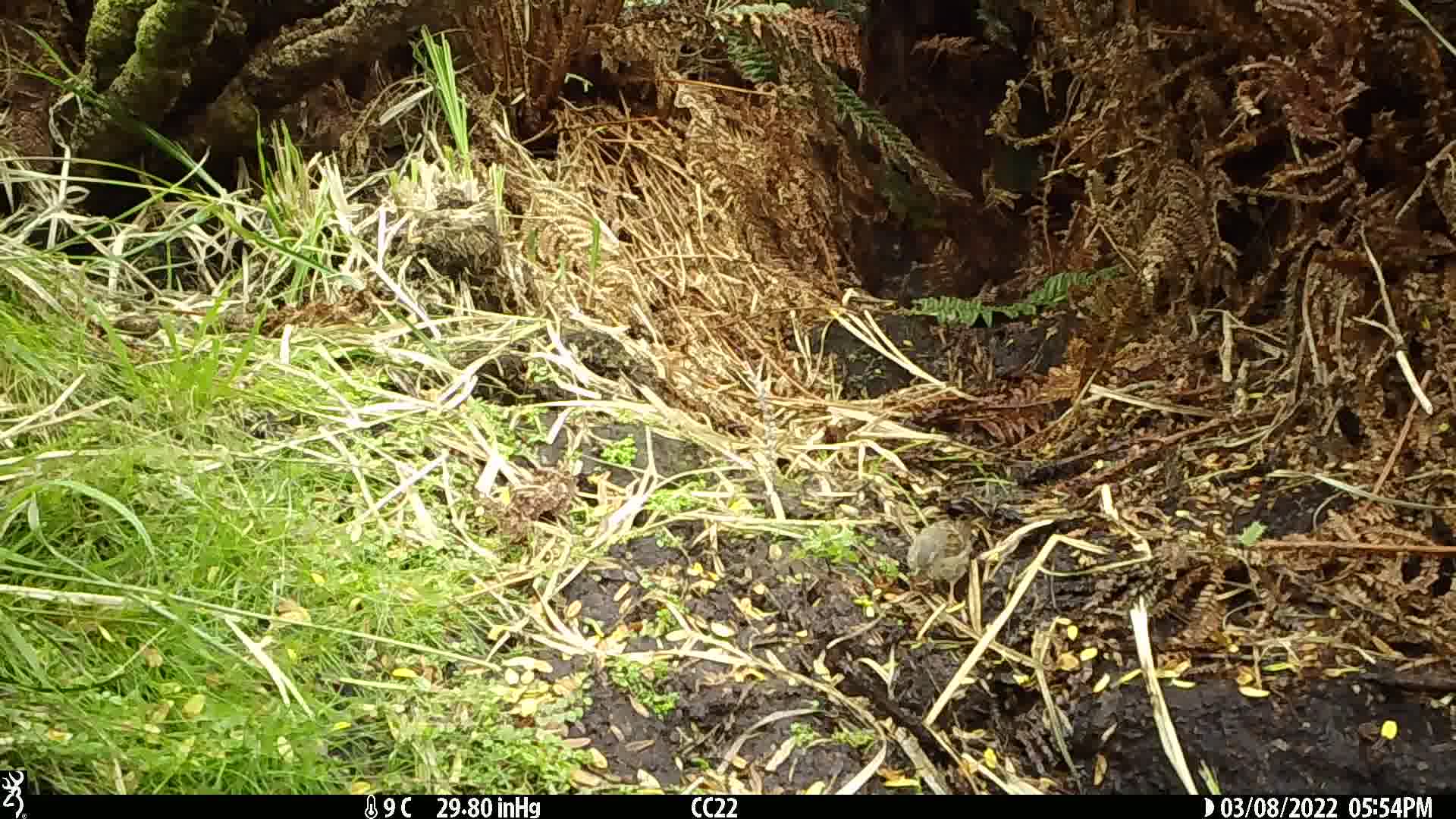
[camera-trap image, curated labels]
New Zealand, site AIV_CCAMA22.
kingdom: Animalia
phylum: Chordata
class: Aves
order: Passeriformes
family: Prunellidae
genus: Prunella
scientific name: Prunella modularis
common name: dunnock